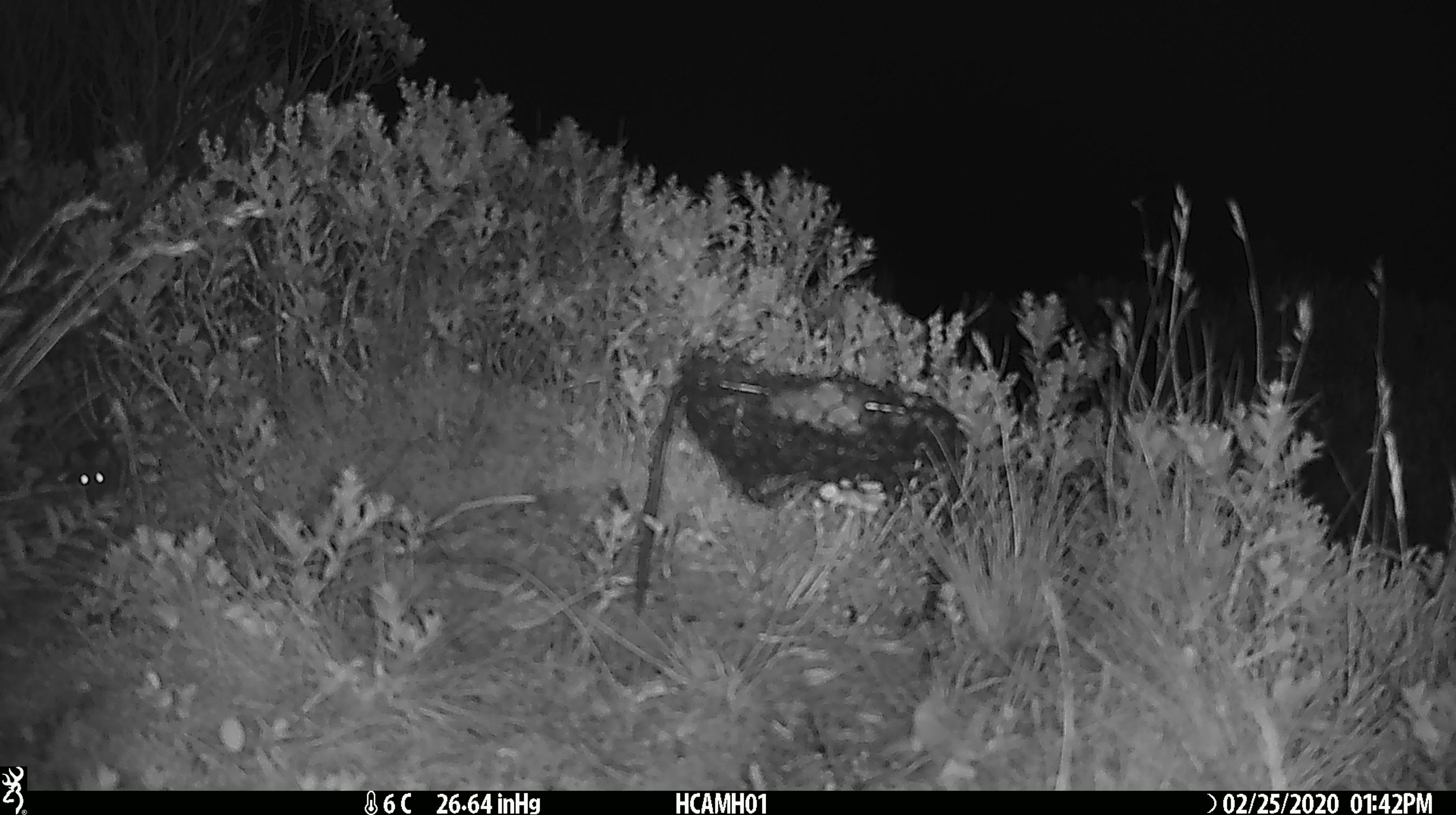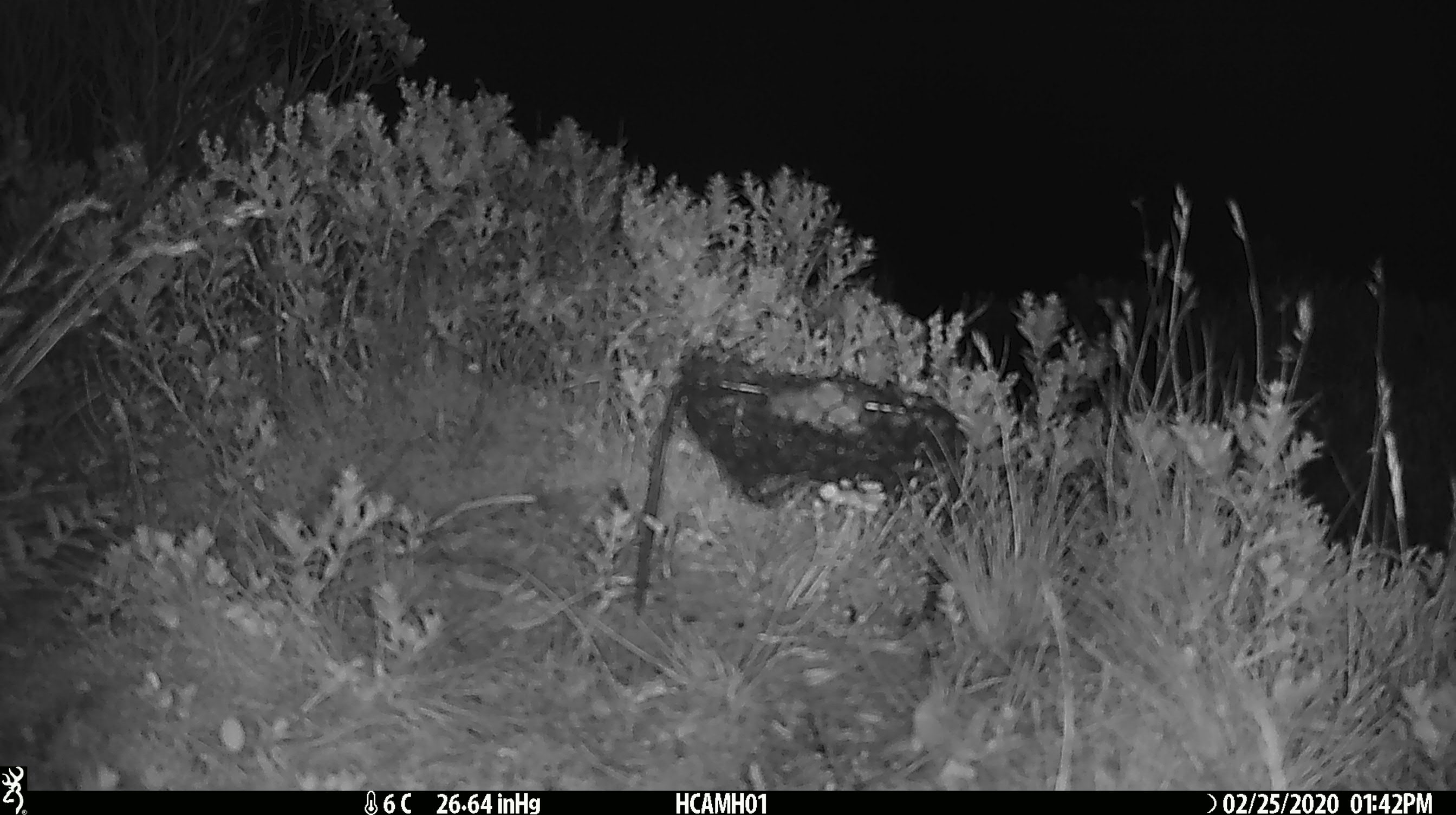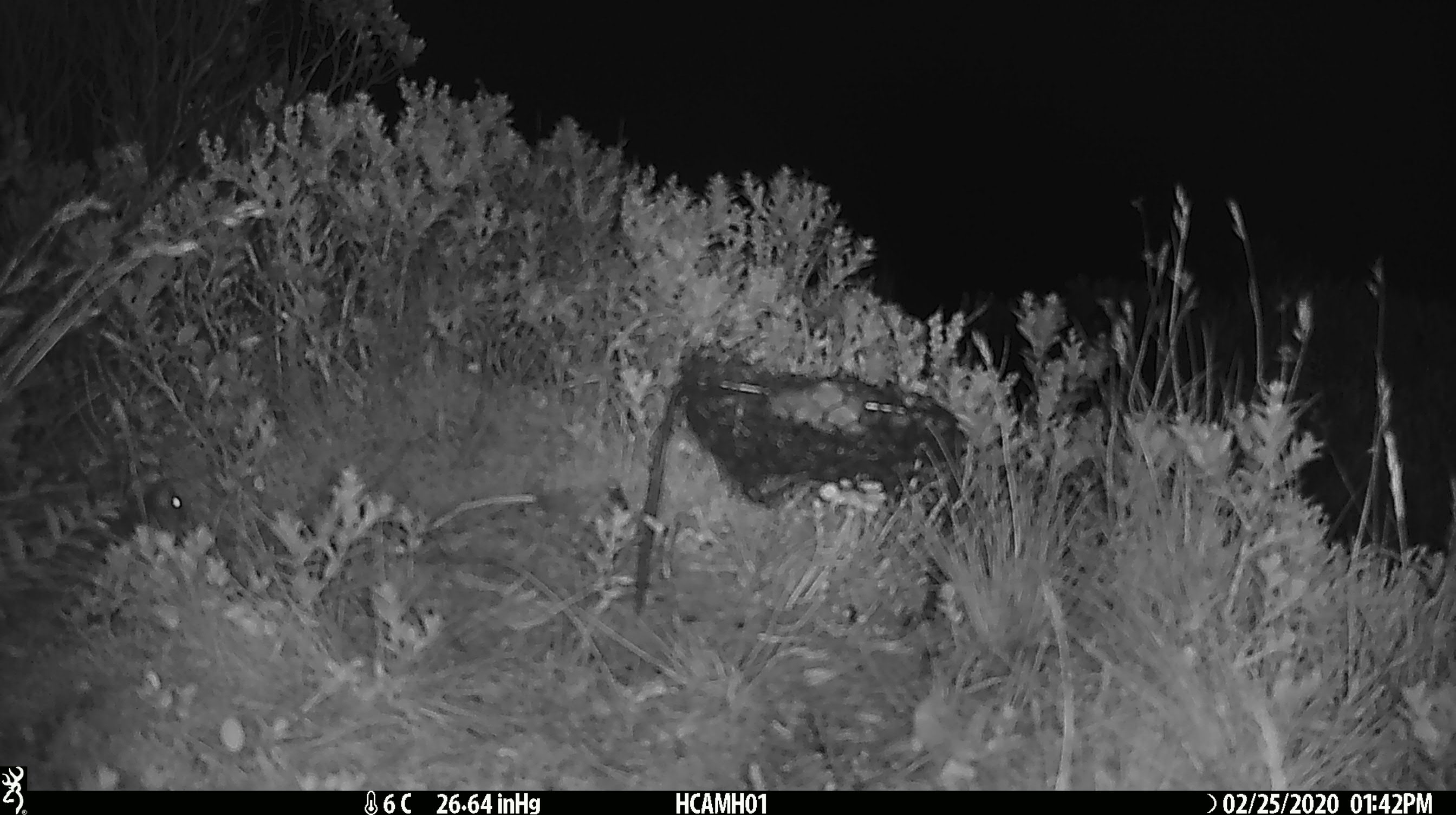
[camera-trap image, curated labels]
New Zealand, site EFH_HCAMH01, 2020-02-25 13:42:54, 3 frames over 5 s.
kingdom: Animalia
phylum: Chordata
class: Mammalia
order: Rodentia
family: Muridae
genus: Mus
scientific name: Mus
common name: mouse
Mouse (Mus).